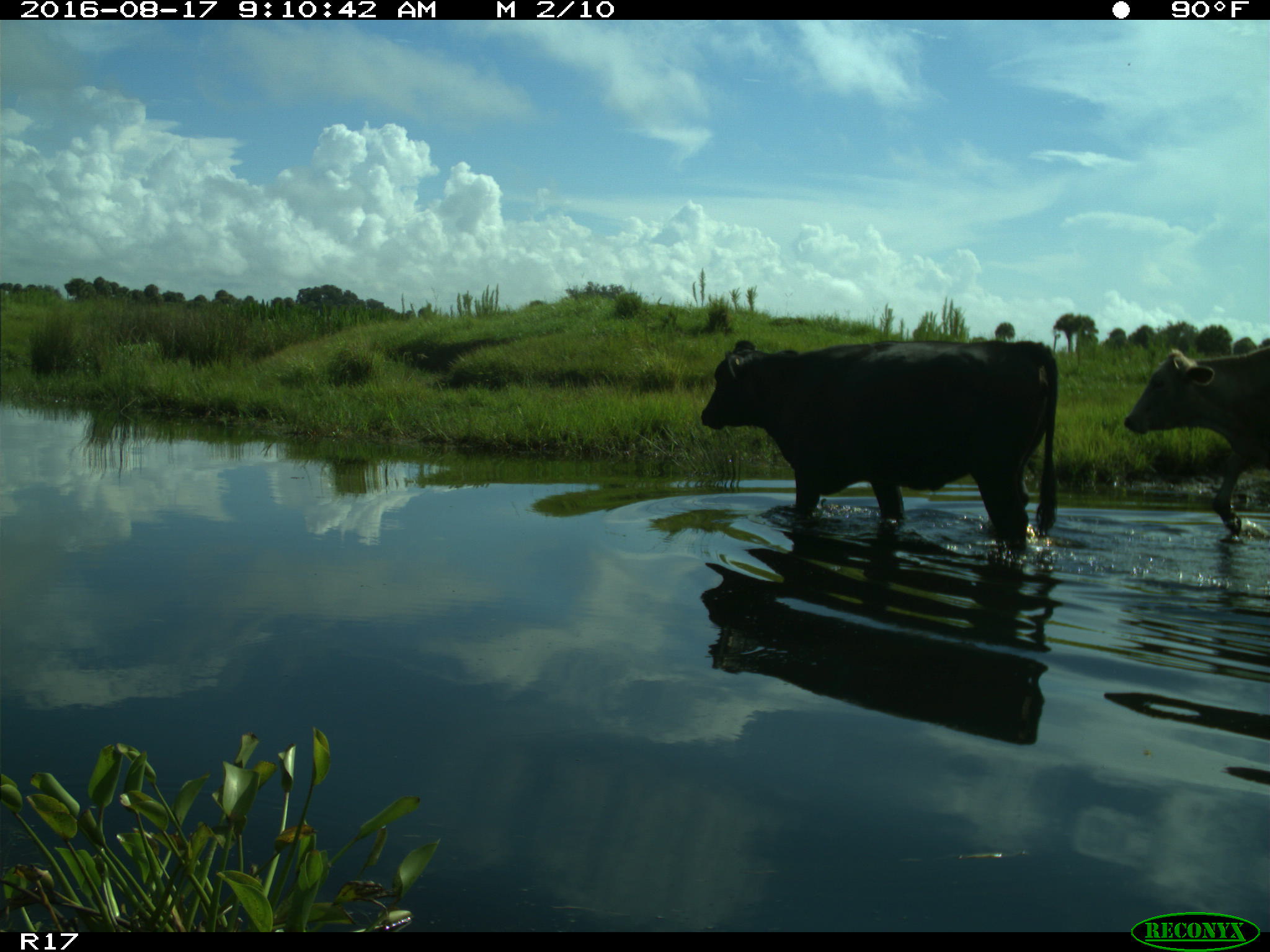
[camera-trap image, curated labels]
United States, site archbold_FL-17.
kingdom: Animalia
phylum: Chordata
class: Mammalia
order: Artiodactyla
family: Bovidae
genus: Bos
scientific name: Bos taurus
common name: domestic cow